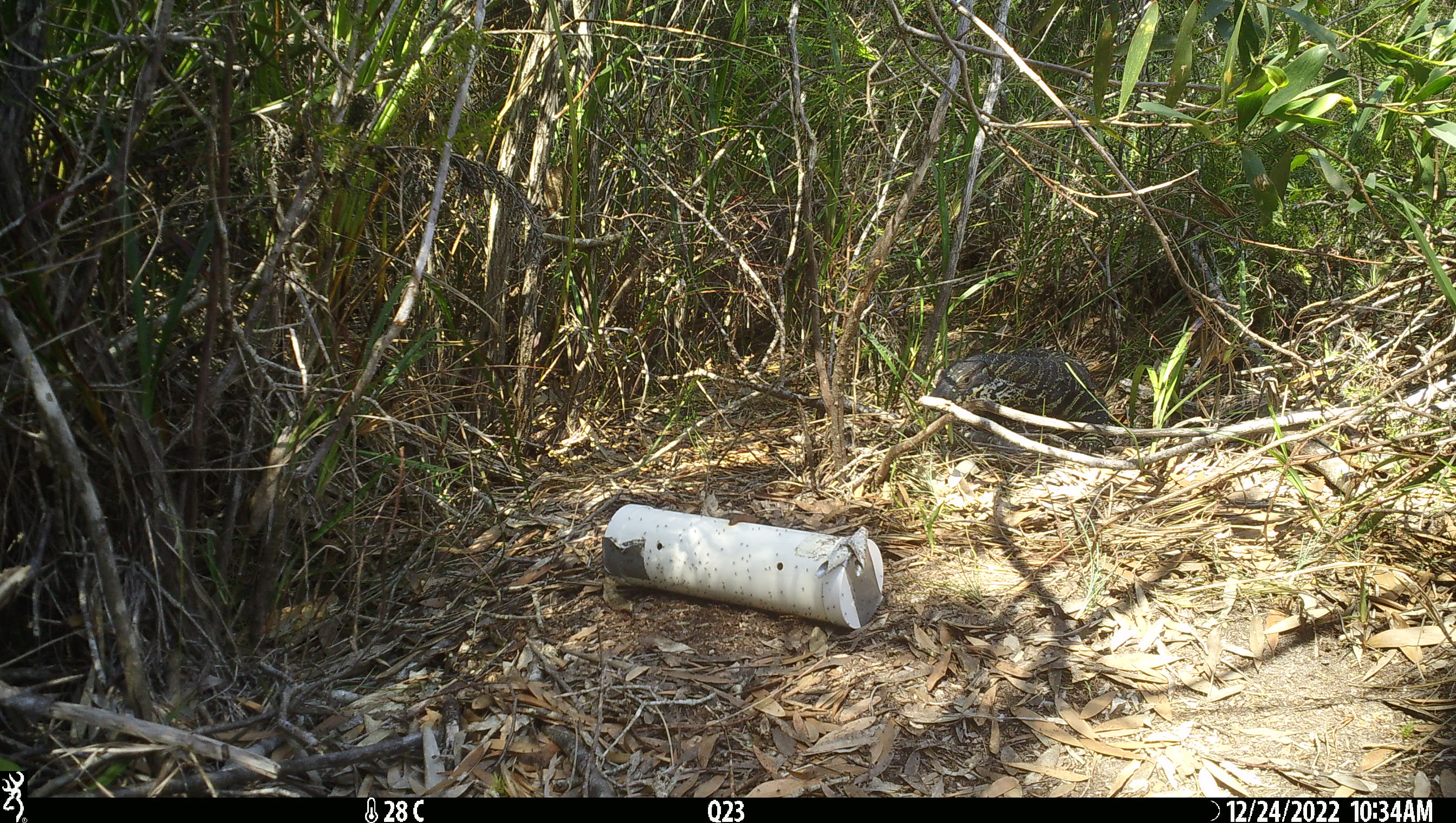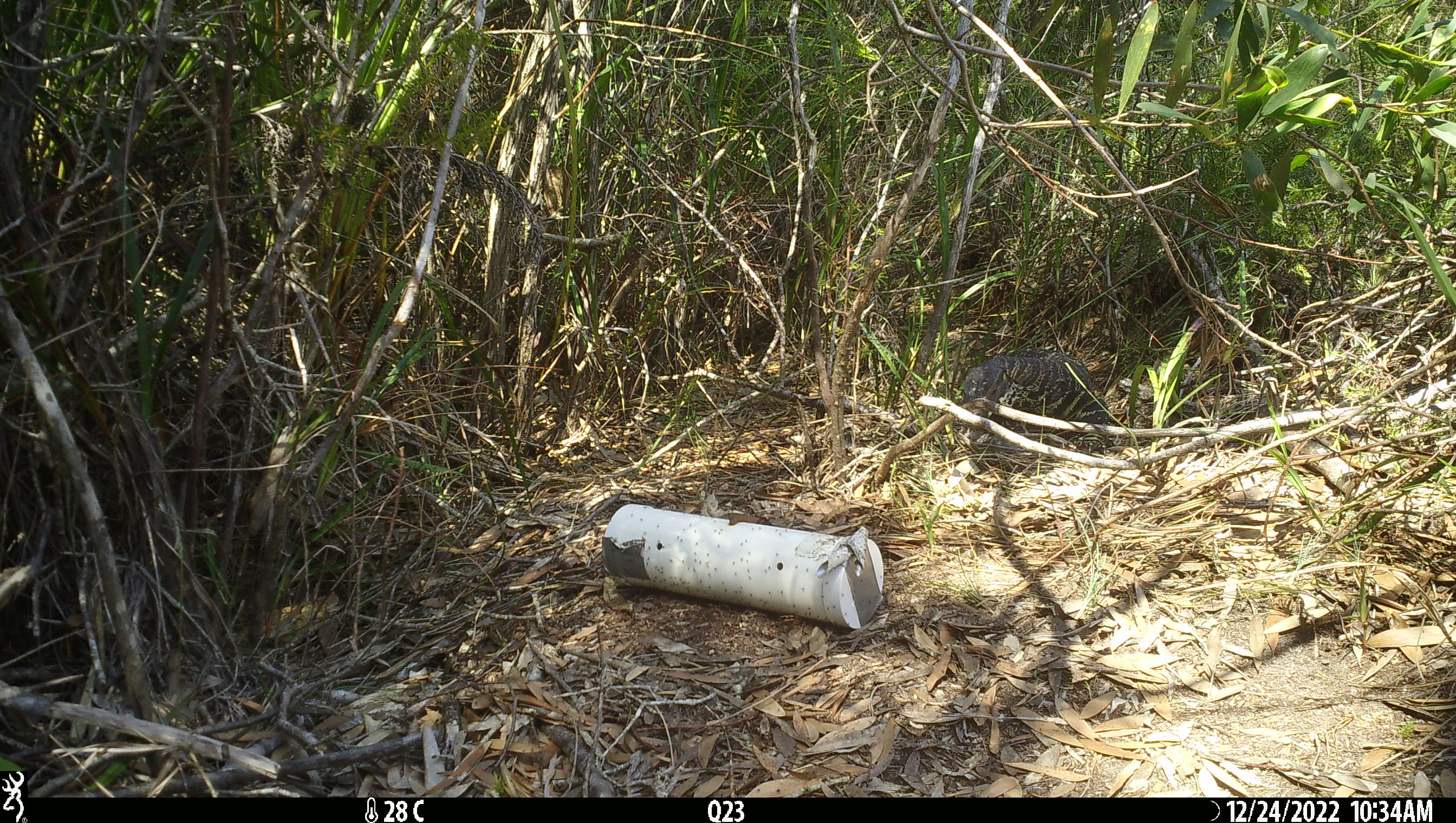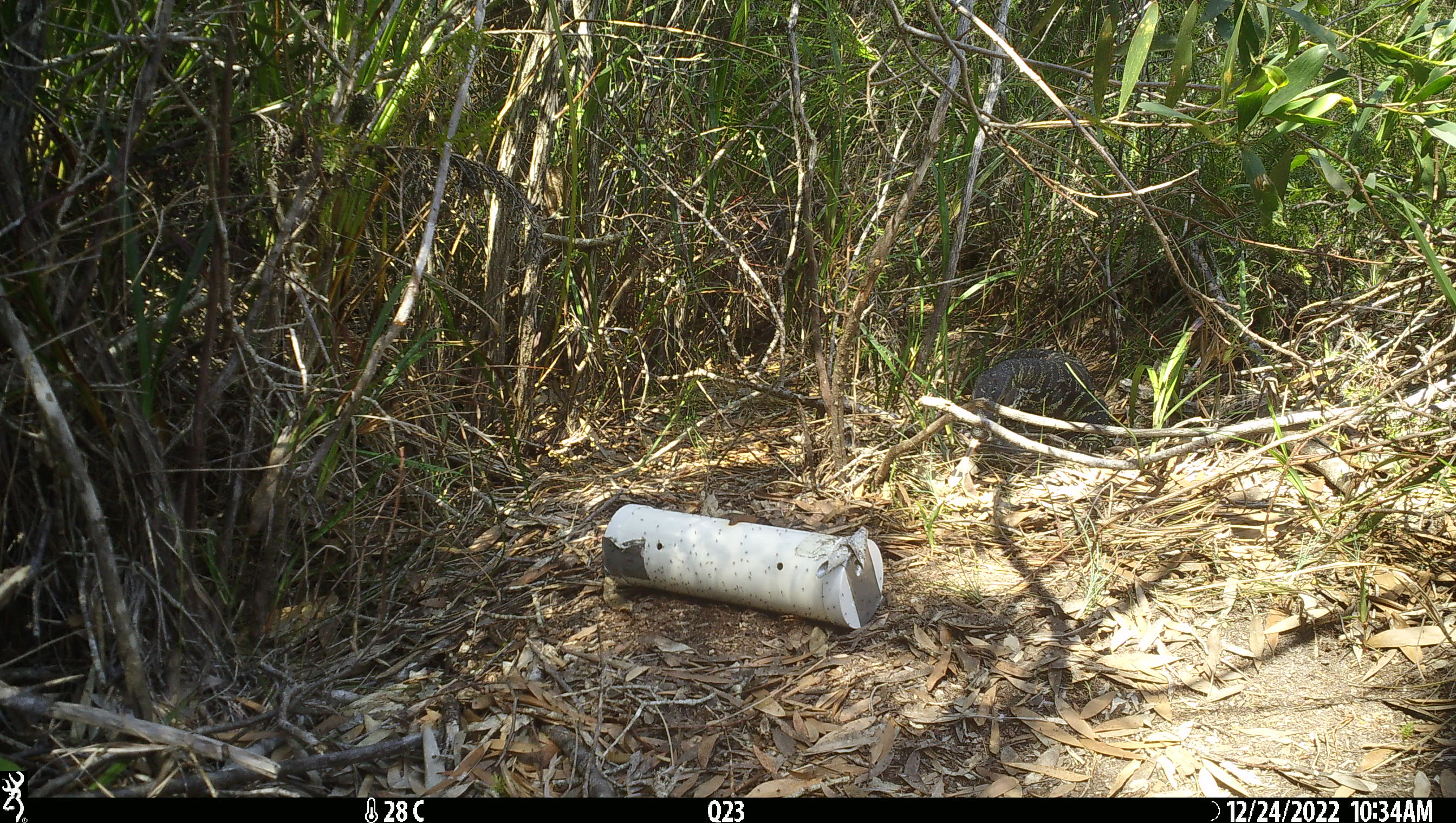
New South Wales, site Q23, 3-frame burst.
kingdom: Animalia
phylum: Chordata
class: Reptilia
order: Squamata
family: Varanidae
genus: Varanus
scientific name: Varanus varius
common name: lace monitor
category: goanna